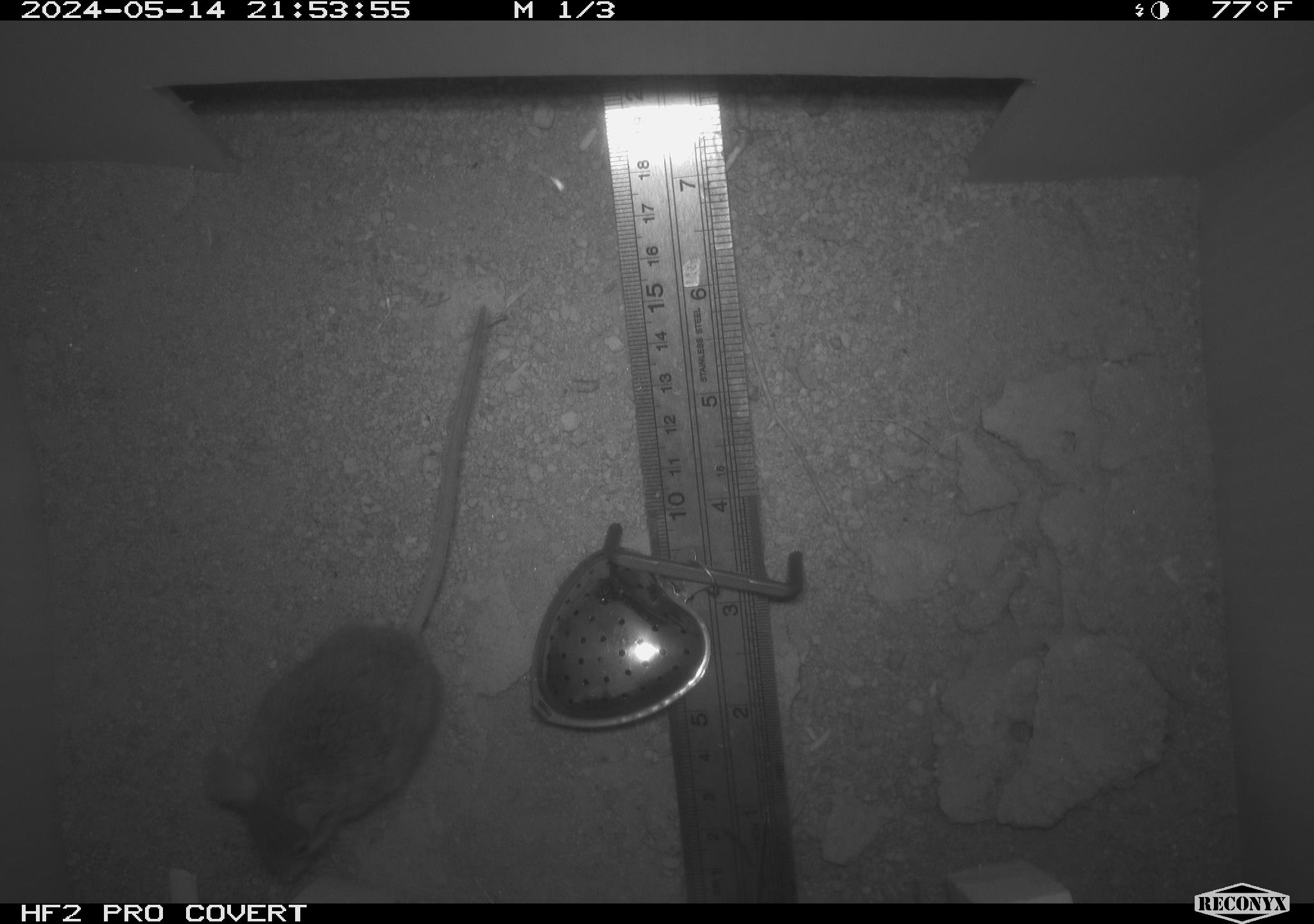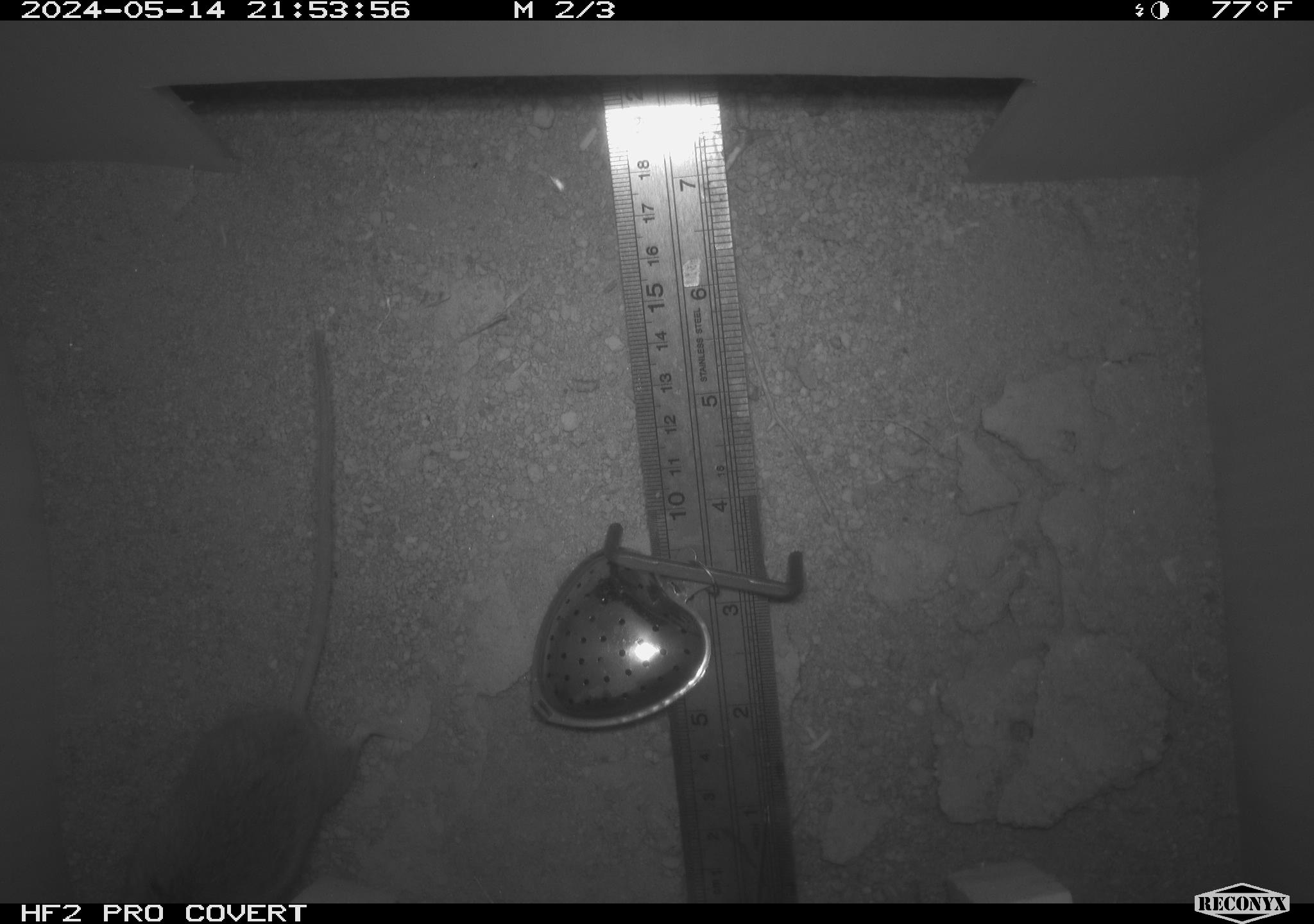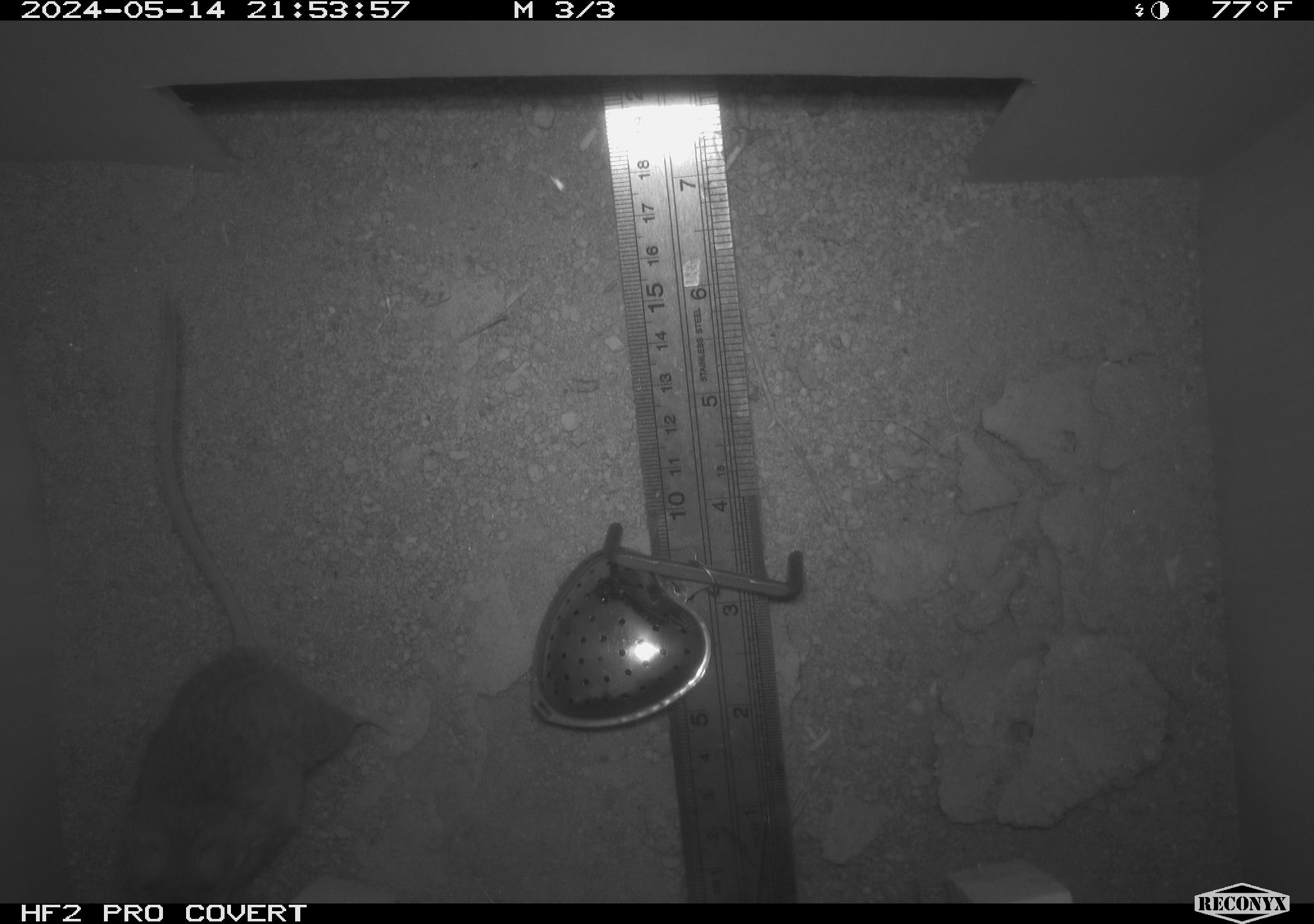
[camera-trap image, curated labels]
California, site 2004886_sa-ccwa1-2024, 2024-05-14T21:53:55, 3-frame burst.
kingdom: Animalia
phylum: Chordata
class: Mammalia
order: Rodentia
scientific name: Rodentia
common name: mouse species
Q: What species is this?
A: Mouse species (Rodentia).